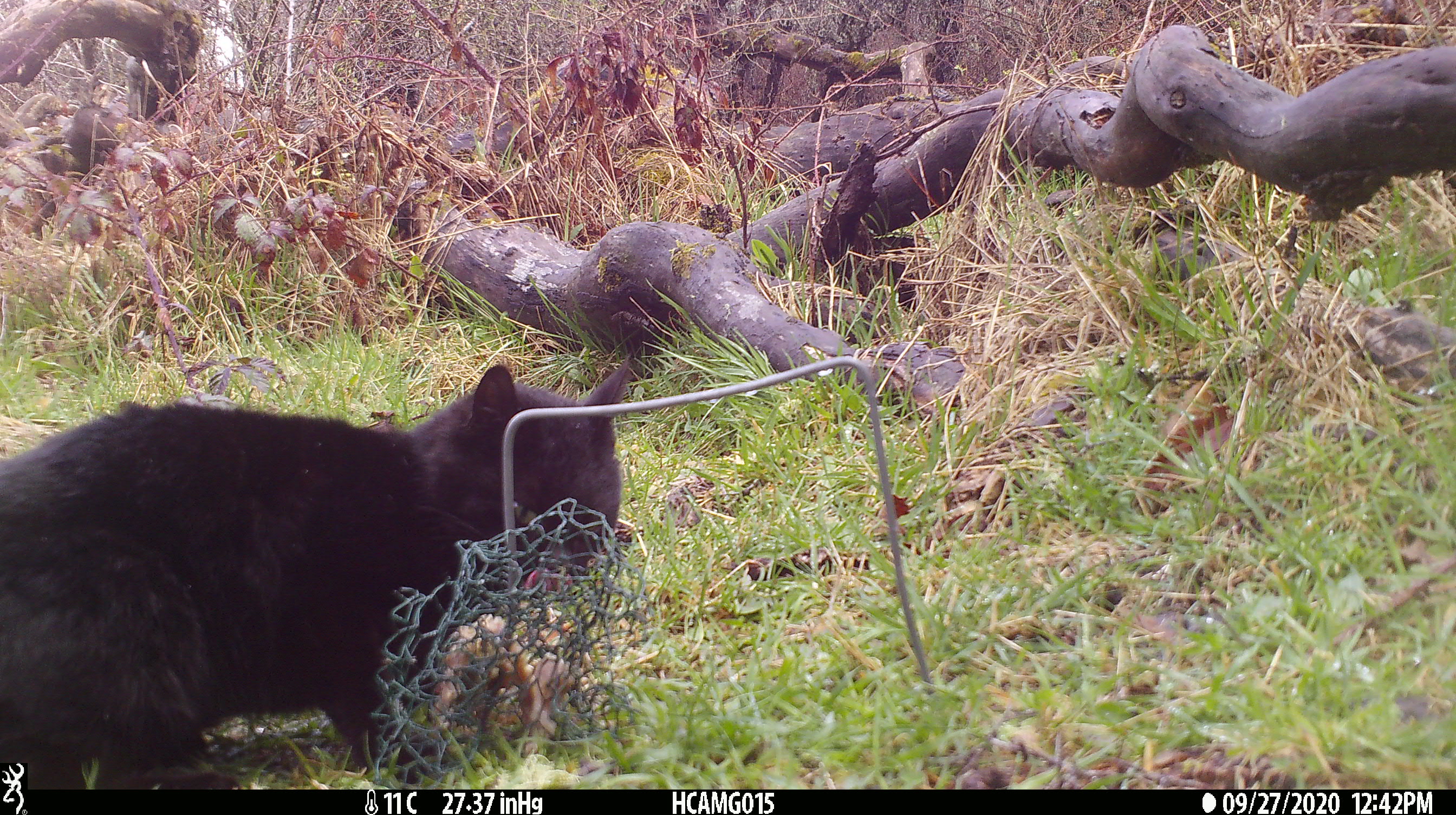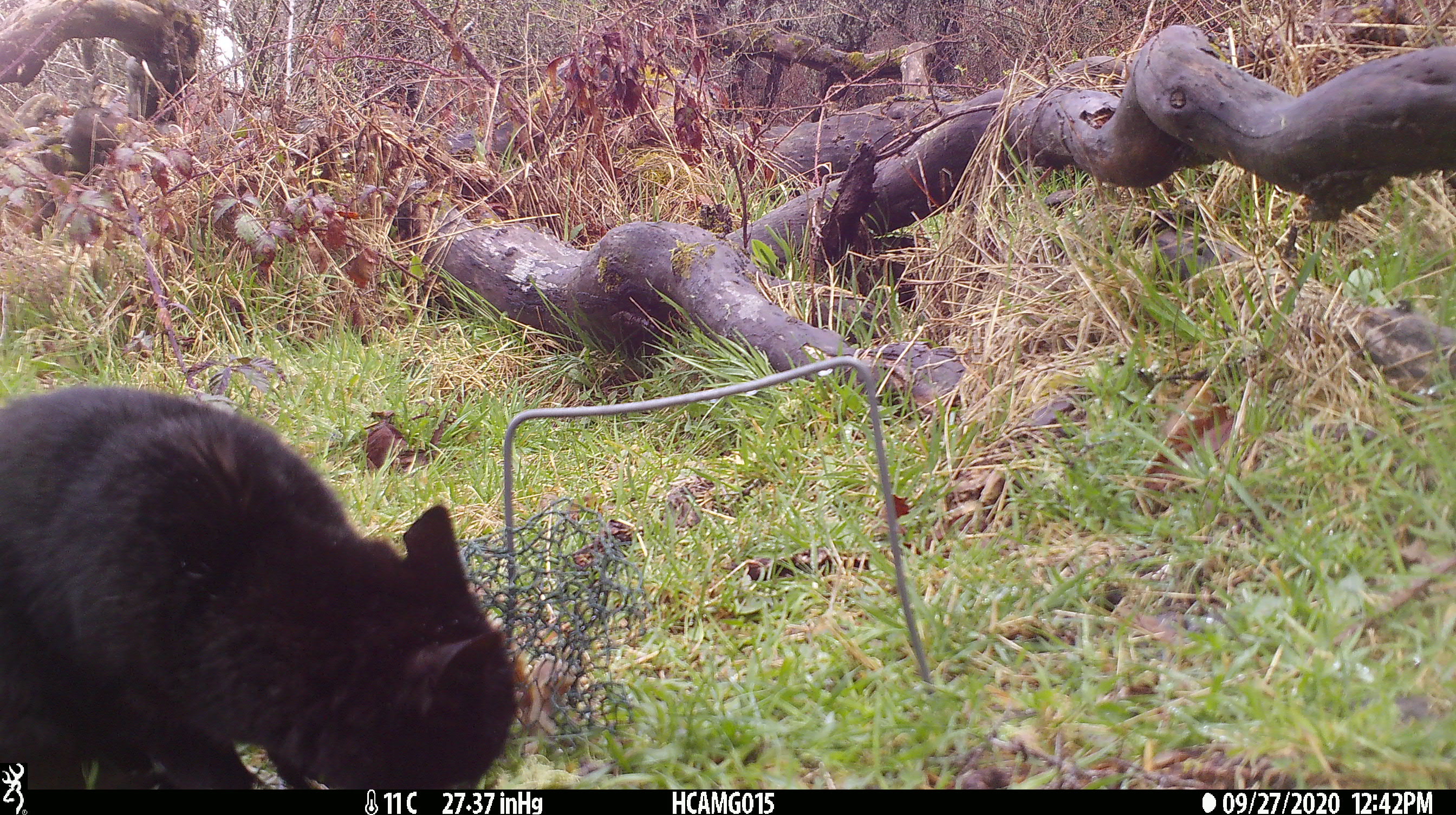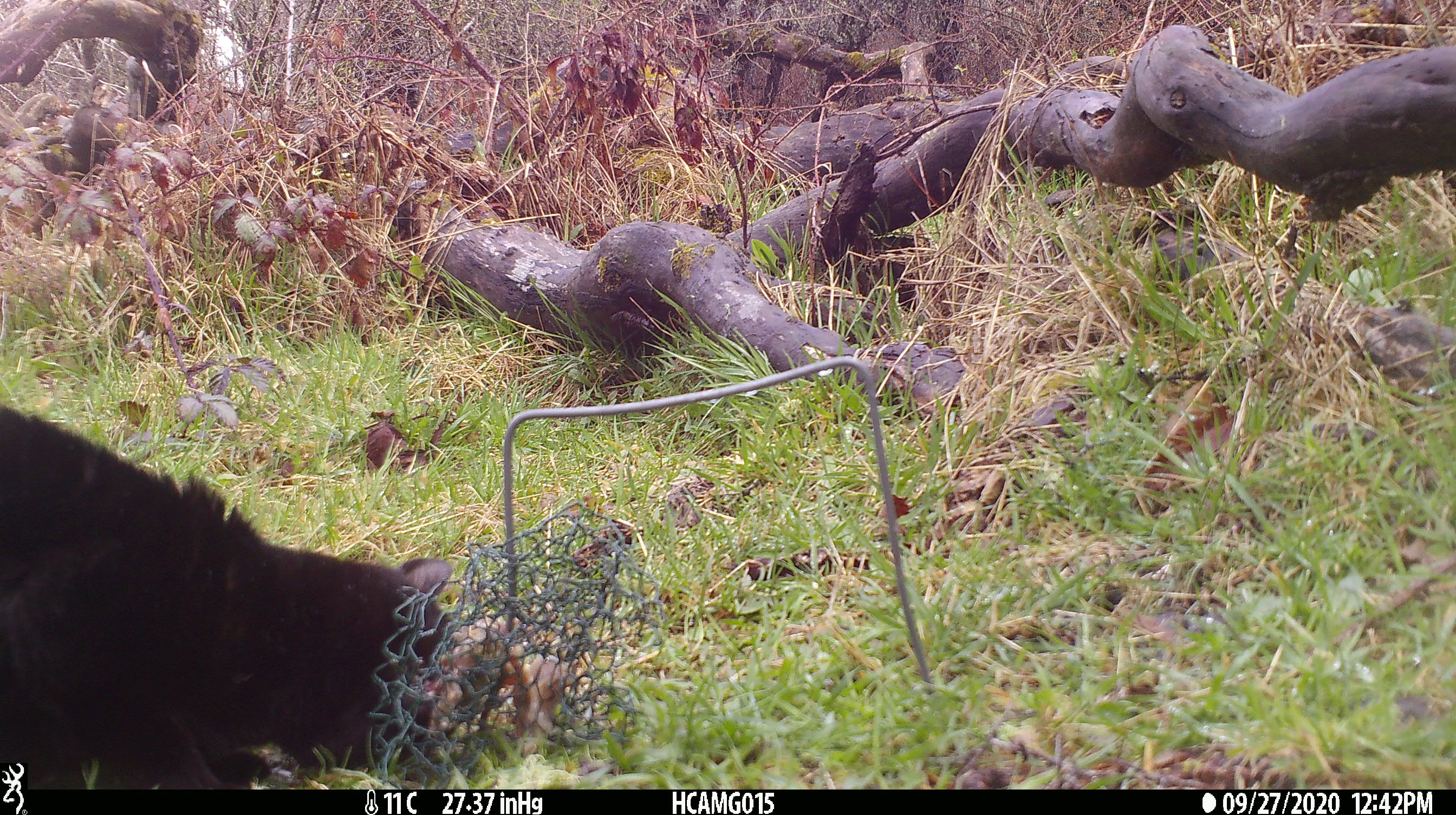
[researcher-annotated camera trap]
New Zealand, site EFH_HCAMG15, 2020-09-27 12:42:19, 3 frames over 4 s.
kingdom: Animalia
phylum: Chordata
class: Mammalia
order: Carnivora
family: Felidae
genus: Felis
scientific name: Felis catus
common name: domestic cat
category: cat